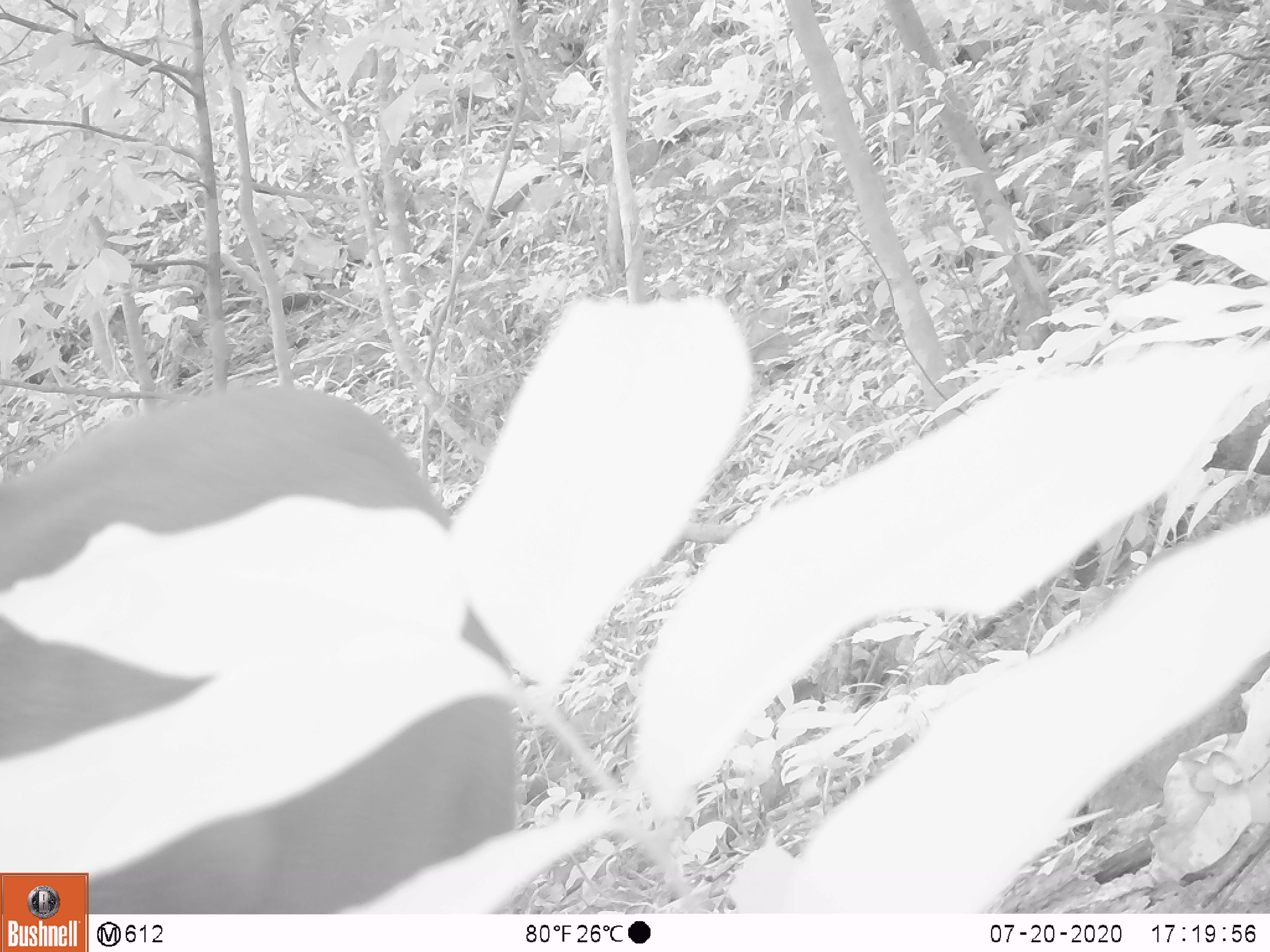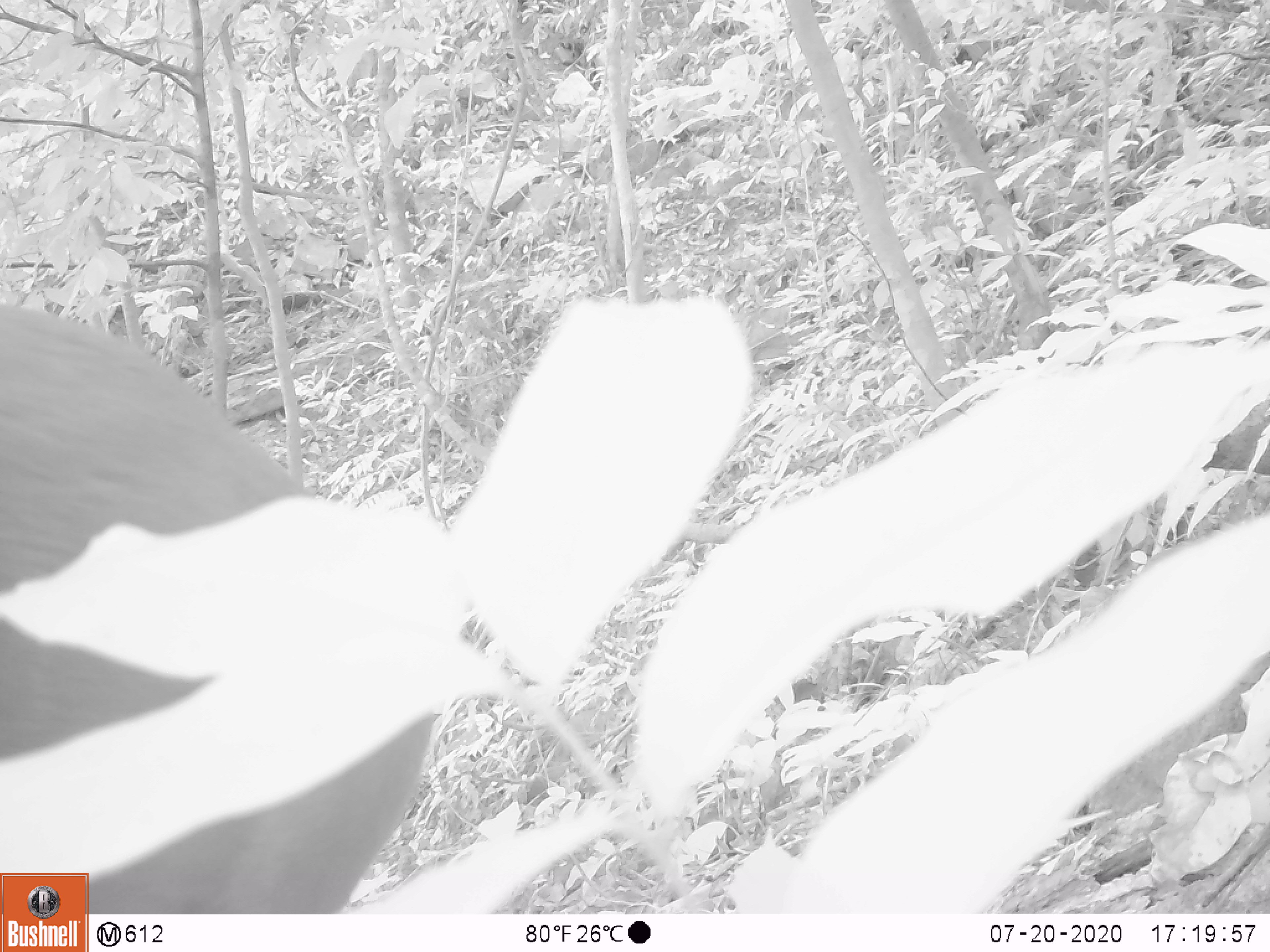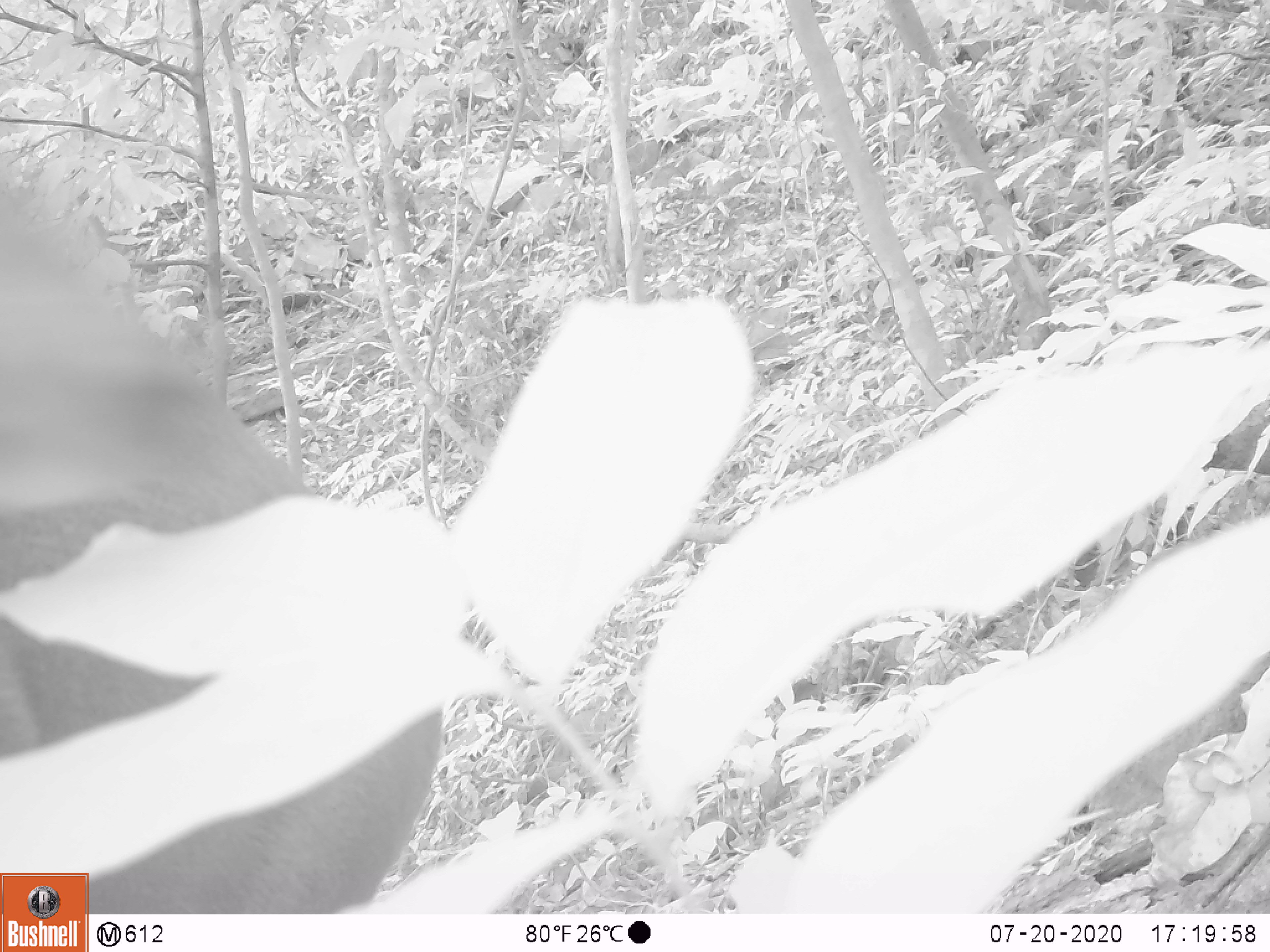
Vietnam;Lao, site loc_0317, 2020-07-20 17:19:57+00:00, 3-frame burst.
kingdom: Animalia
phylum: Chordata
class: Mammalia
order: Artiodactyla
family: Cervidae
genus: Muntiacus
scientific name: Muntiacus rooseveltorum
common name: roosevelt's muntjac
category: roosevelts muntjac group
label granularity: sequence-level